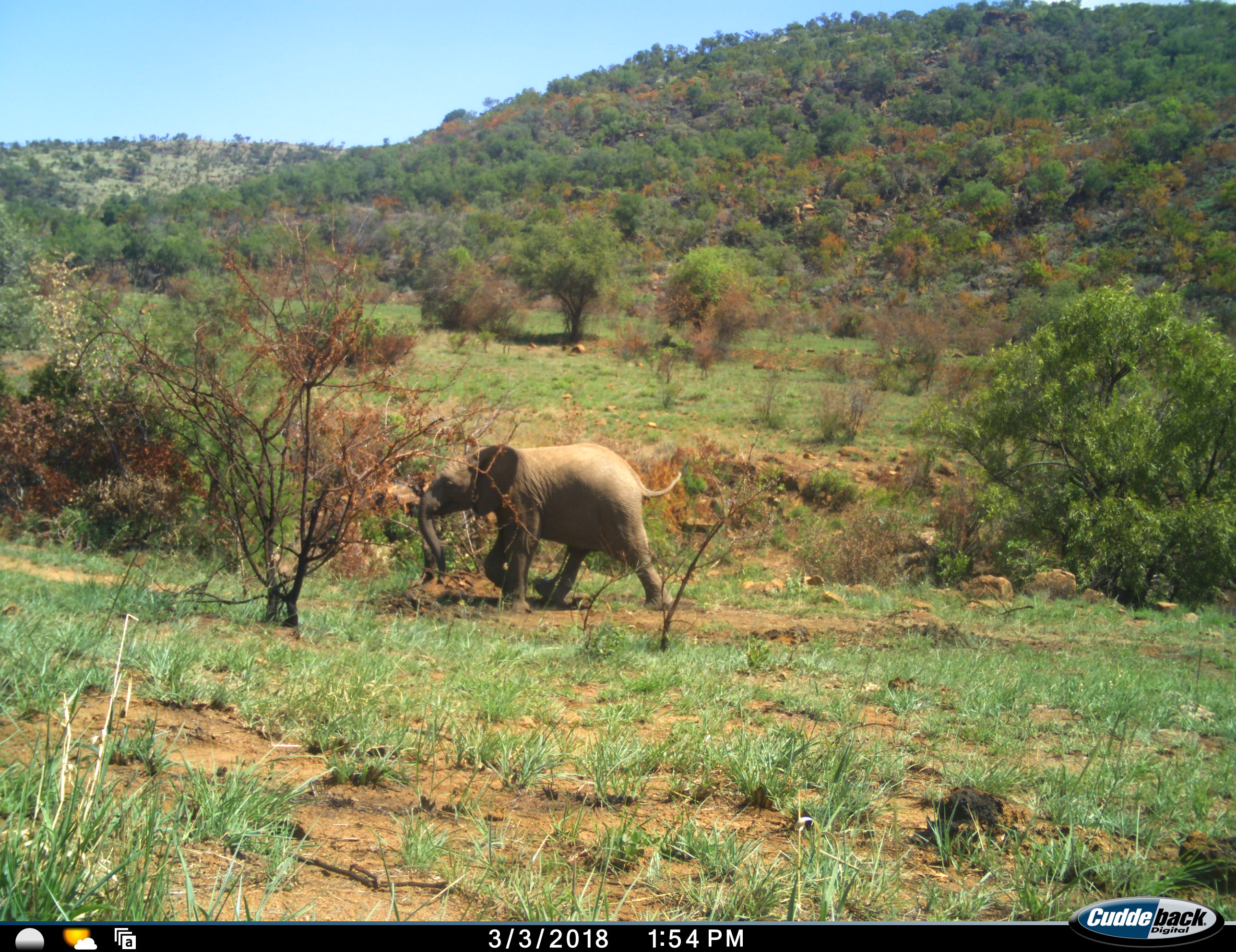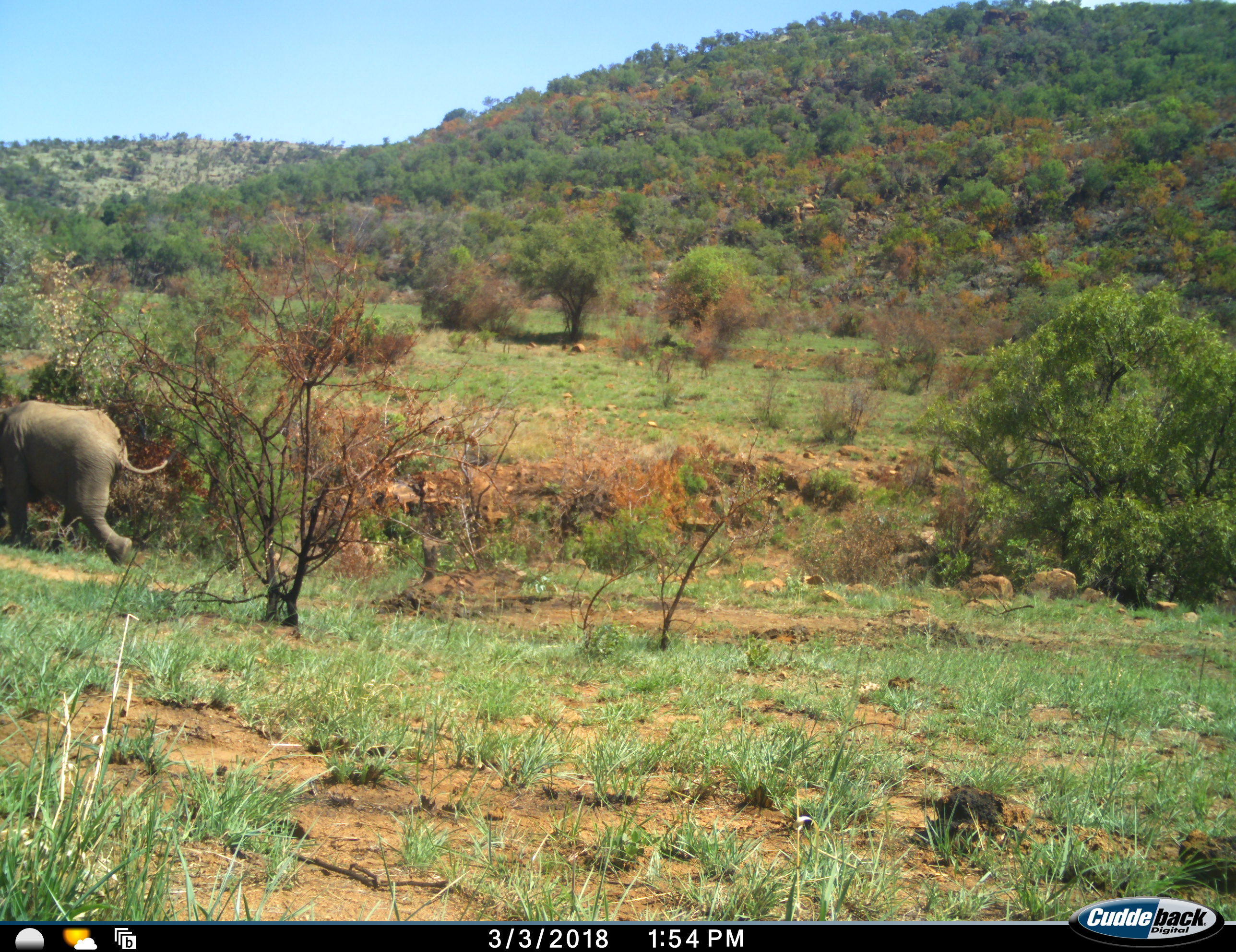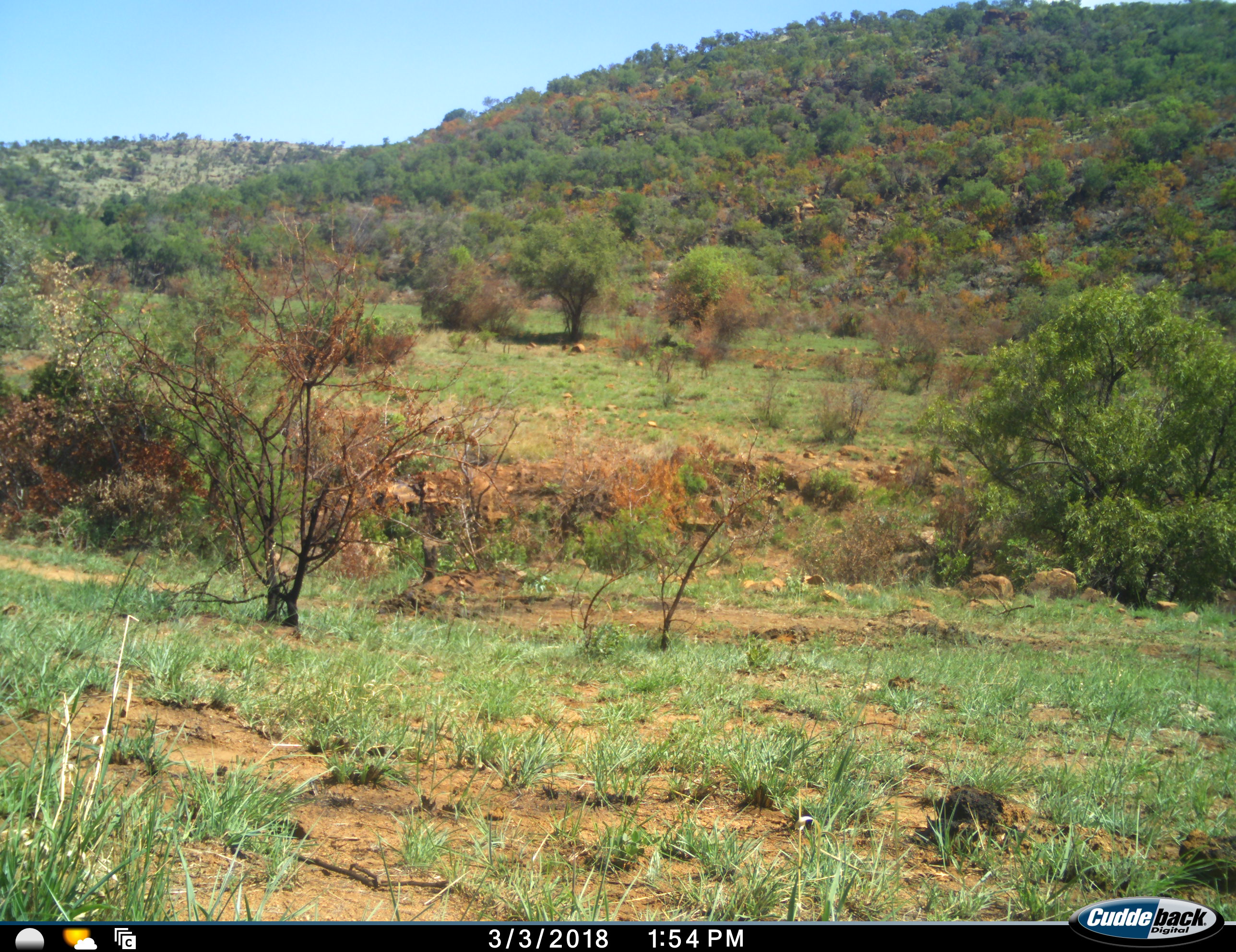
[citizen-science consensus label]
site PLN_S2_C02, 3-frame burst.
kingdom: Animalia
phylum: Chordata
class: Mammalia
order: Proboscidea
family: Elephantidae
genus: Loxodonta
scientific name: Loxodonta africana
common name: african bush elephant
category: elephant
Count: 1.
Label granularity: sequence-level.